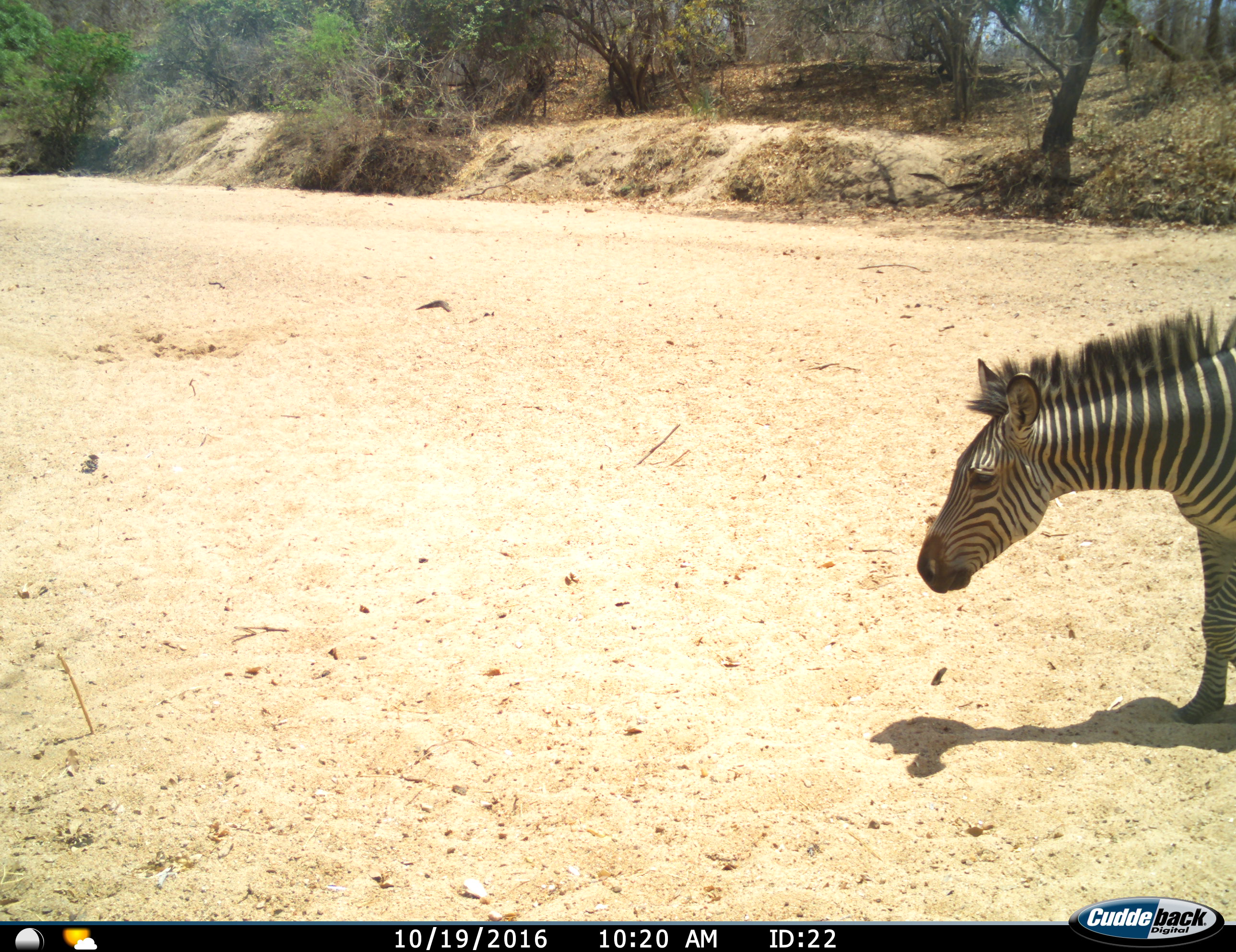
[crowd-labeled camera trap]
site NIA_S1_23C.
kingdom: Animalia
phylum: Chordata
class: Mammalia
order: Perissodactyla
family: Equidae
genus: Equus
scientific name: Equus quagga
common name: plains zebra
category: zebraplains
Zebraplains (plains zebra) (Equus quagga), count 1. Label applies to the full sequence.